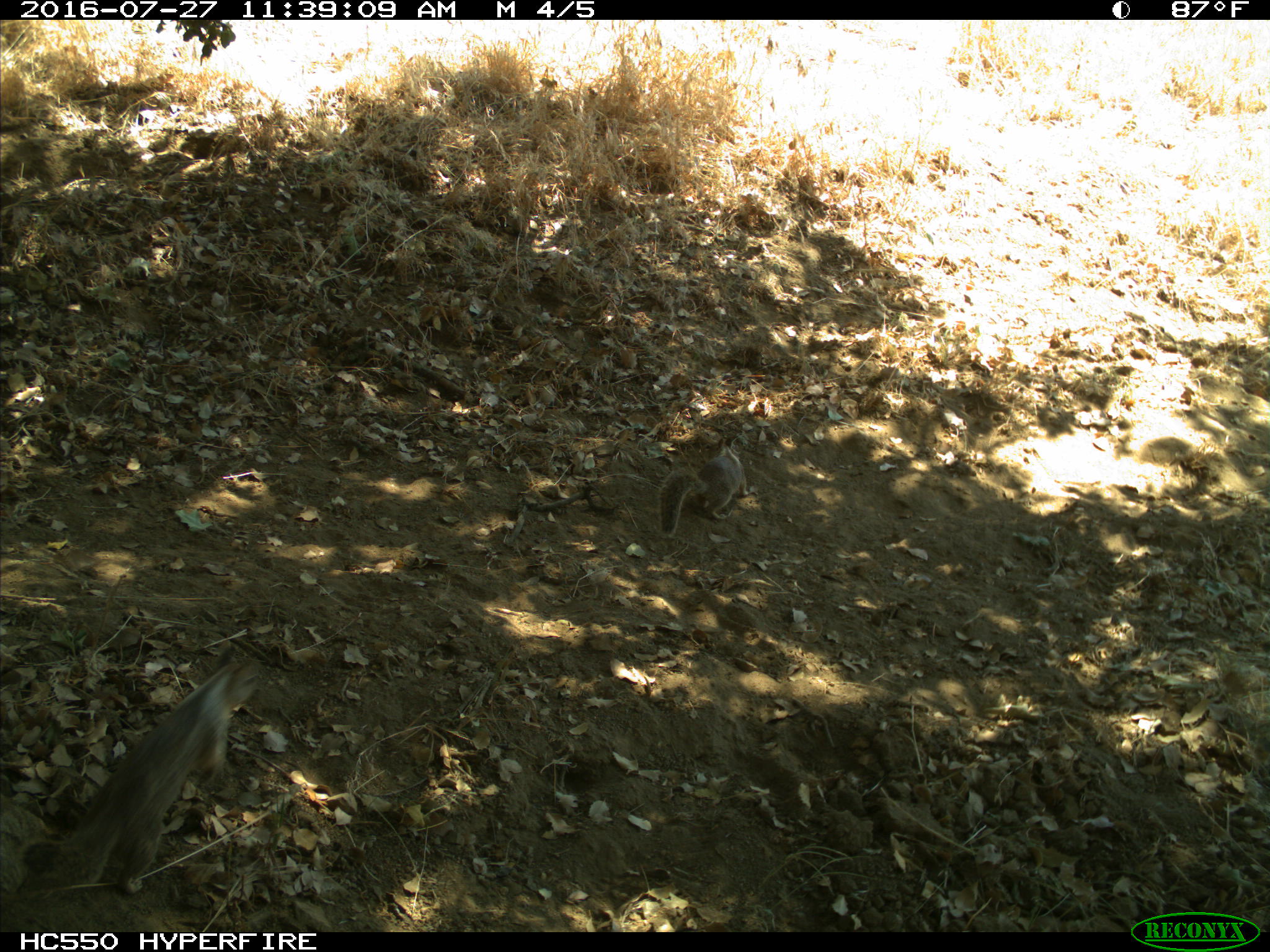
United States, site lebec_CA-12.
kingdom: Animalia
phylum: Chordata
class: Mammalia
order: Rodentia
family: Sciuridae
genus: Otospermophilus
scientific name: Otospermophilus beecheyi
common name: california ground squirrel